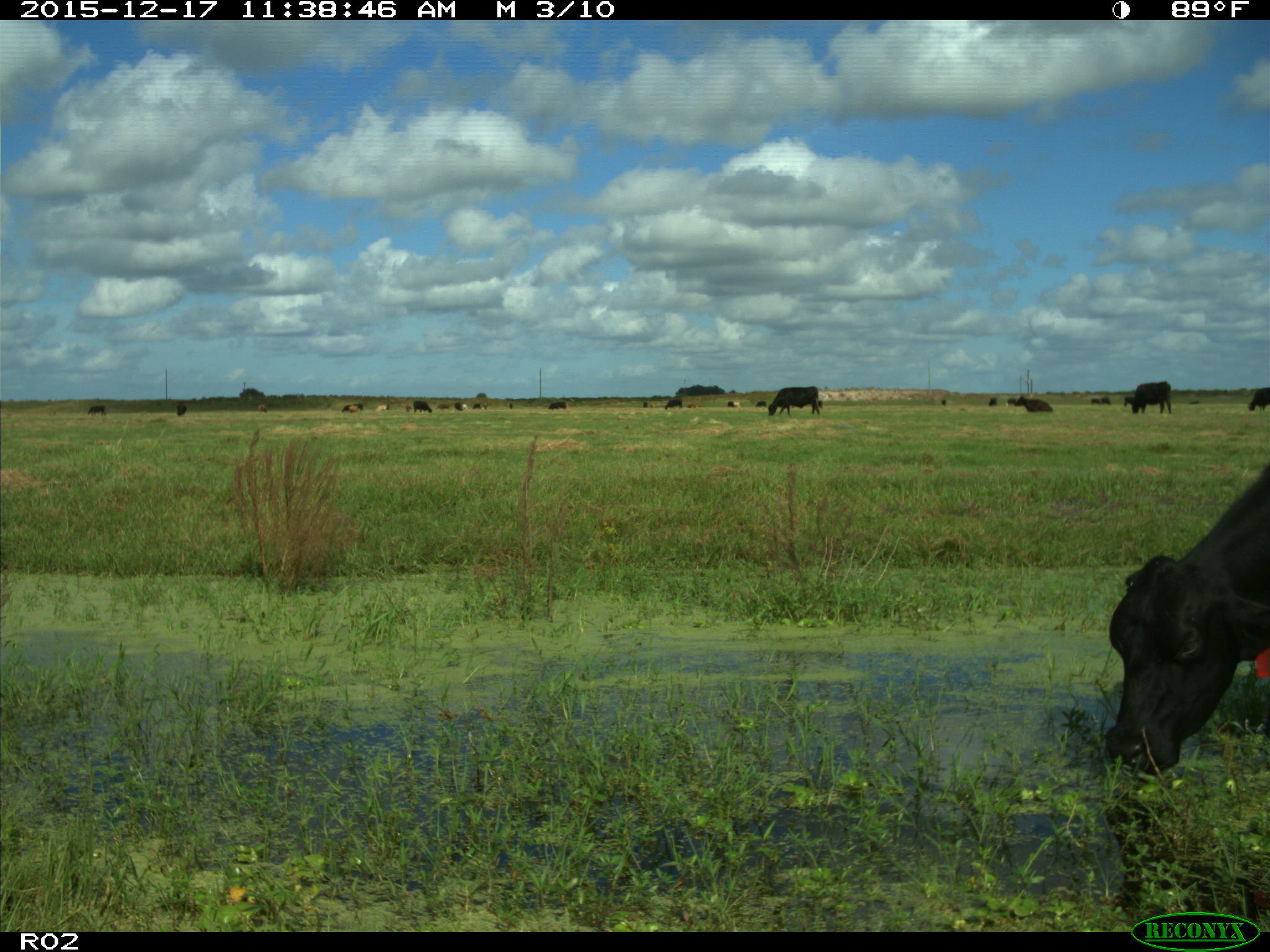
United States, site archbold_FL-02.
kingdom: Animalia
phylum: Chordata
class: Mammalia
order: Artiodactyla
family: Bovidae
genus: Bos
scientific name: Bos taurus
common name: domestic cow